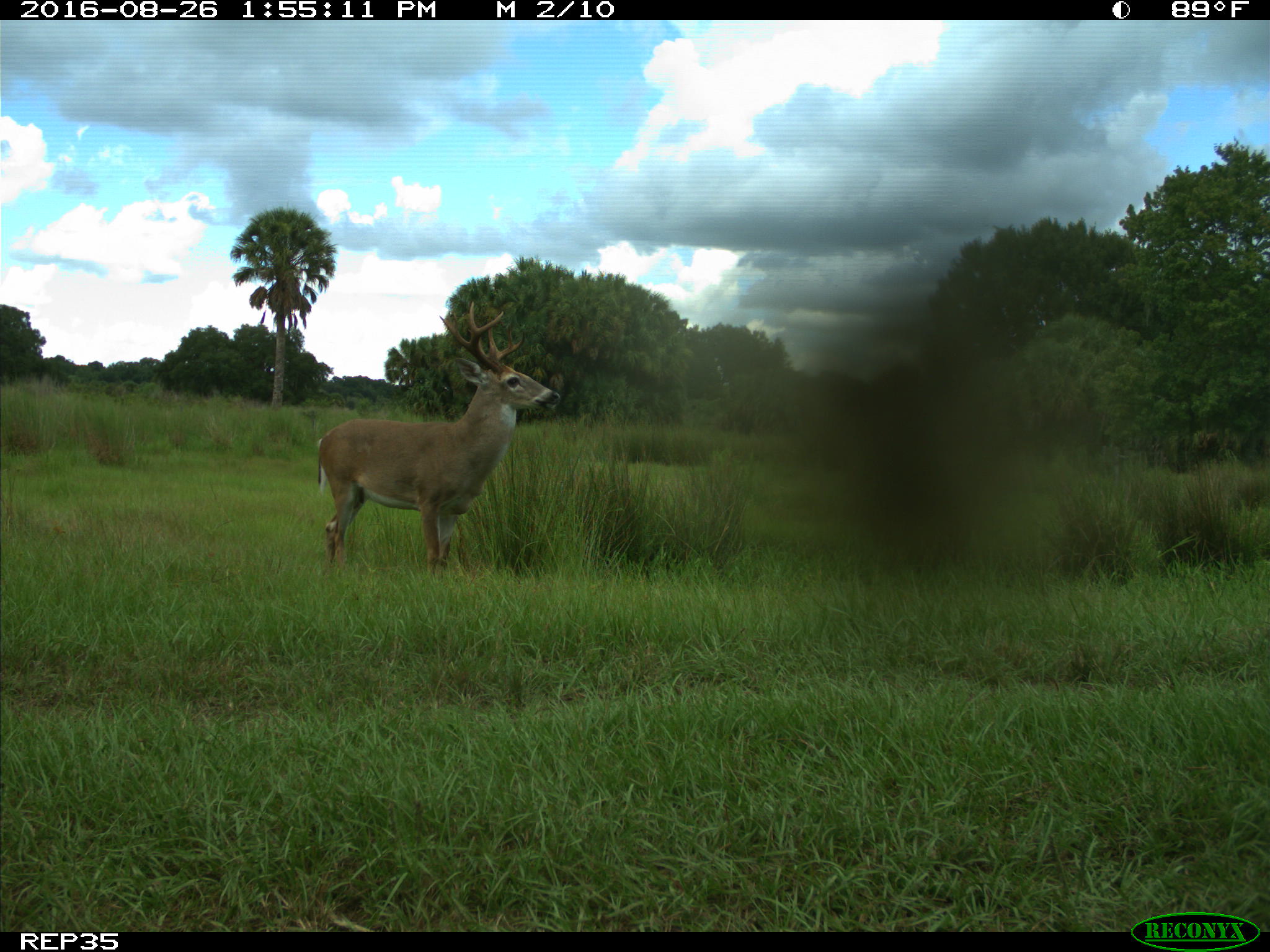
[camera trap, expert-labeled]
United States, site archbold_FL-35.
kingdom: Animalia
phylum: Chordata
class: Mammalia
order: Artiodactyla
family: Cervidae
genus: Odocoileus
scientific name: Odocoileus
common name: deer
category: unidentified deer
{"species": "unidentified deer (deer) (Odocoileus)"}